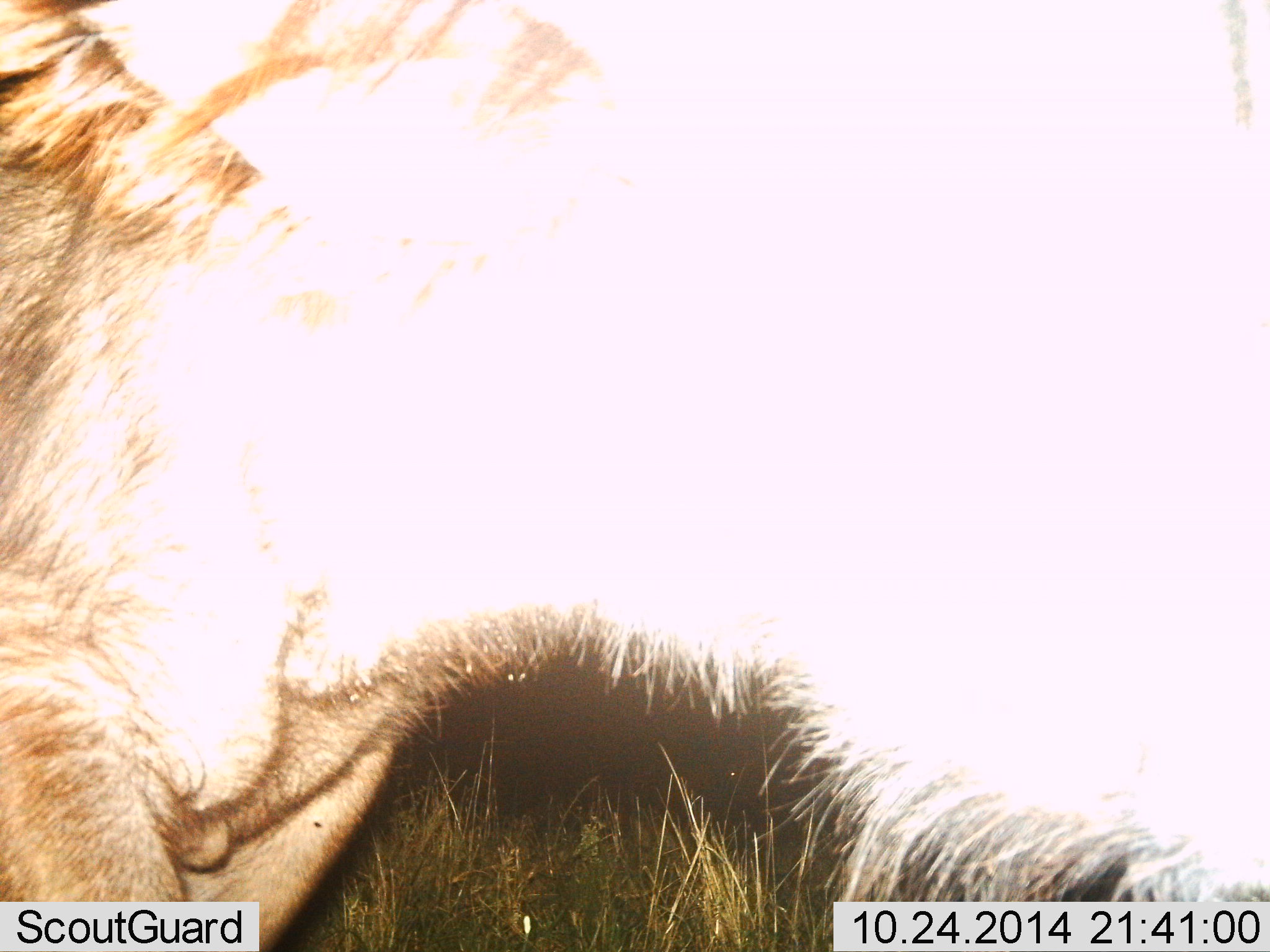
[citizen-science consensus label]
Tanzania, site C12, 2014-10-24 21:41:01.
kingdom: Animalia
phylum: Chordata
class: Mammalia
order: Artiodactyla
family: Bovidae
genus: Connochaetes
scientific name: Connochaetes taurinus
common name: blue wildebeest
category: wildebeest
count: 1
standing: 90%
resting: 0%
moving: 10%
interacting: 0%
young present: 0%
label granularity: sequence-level